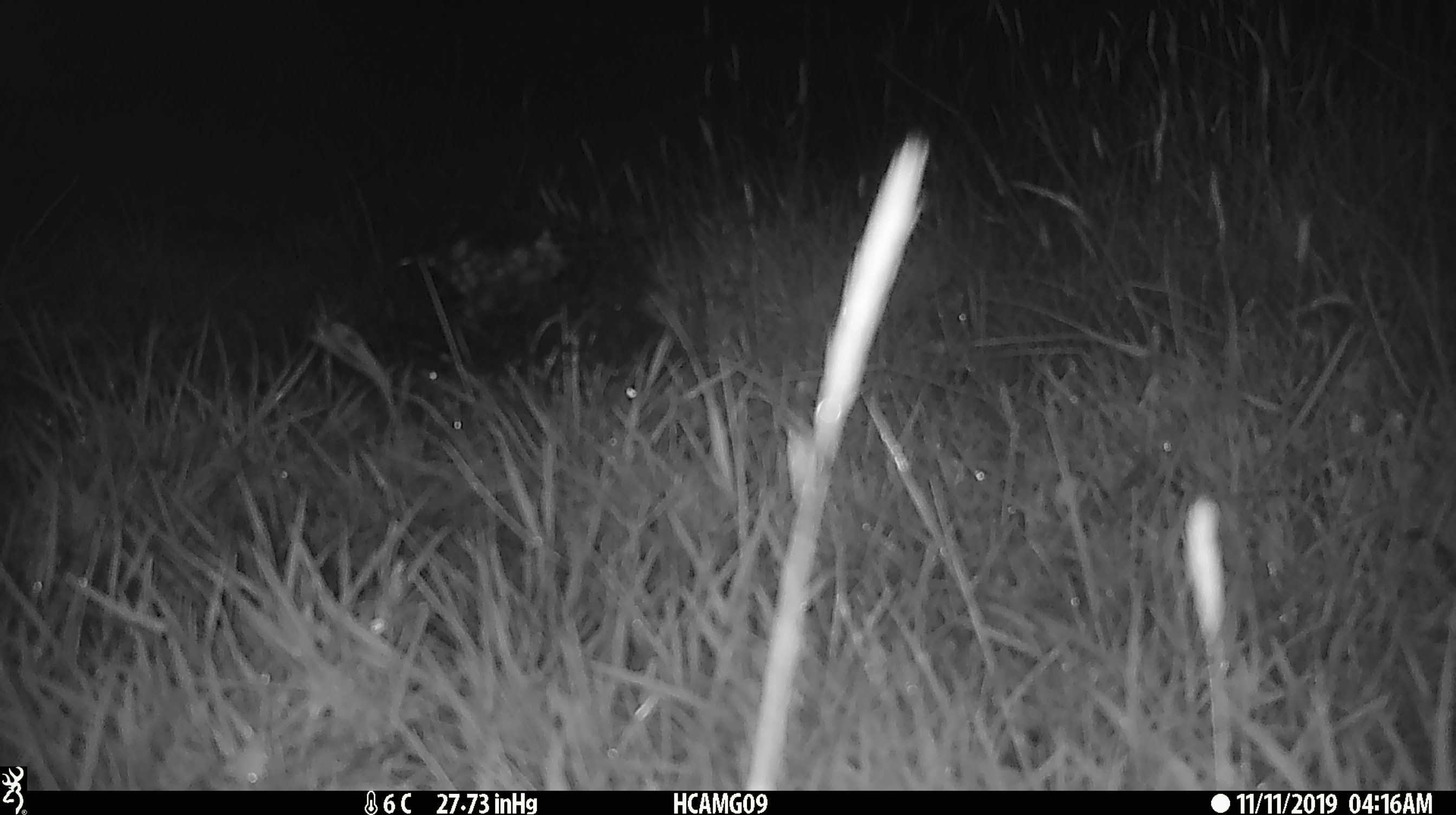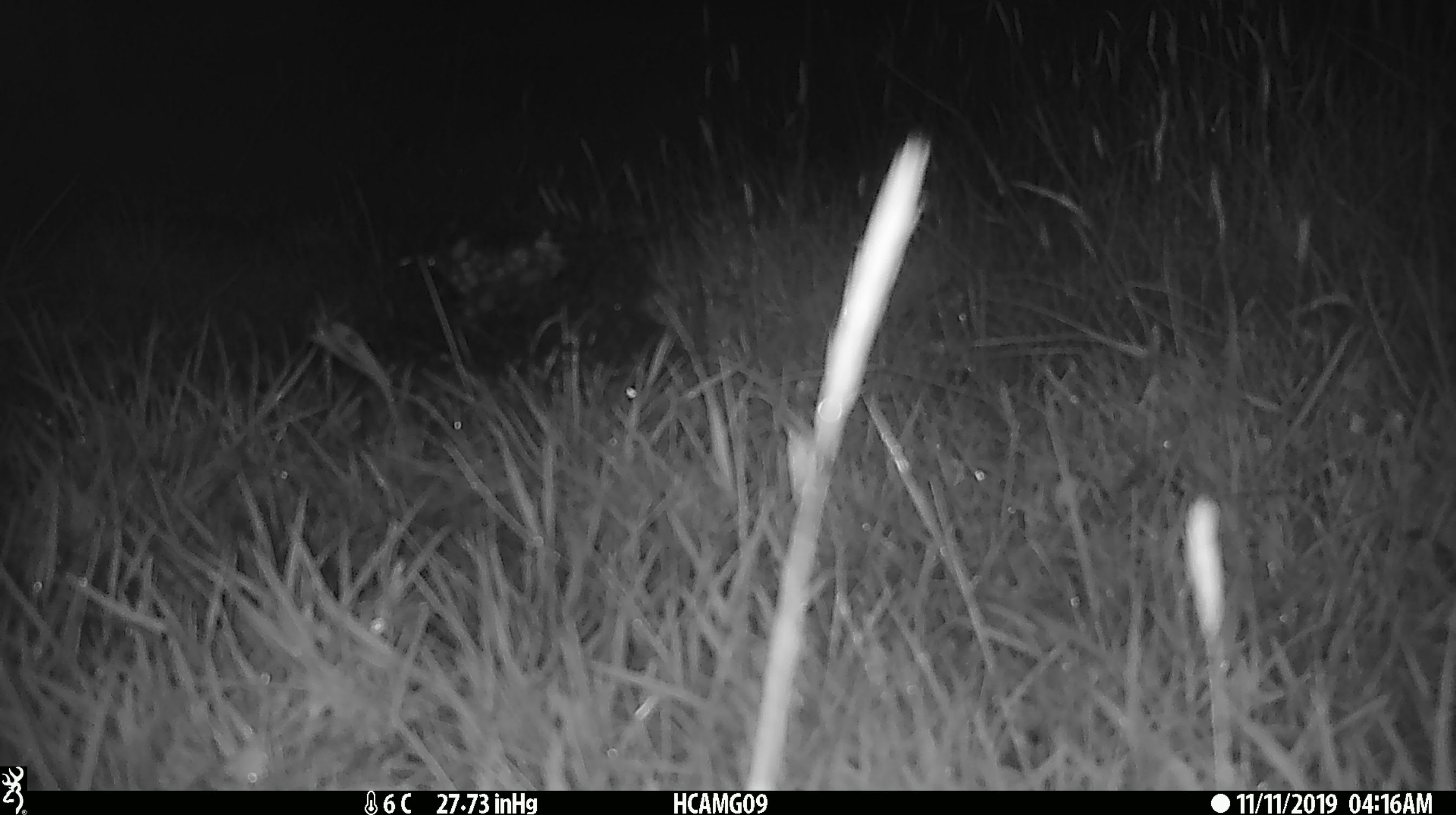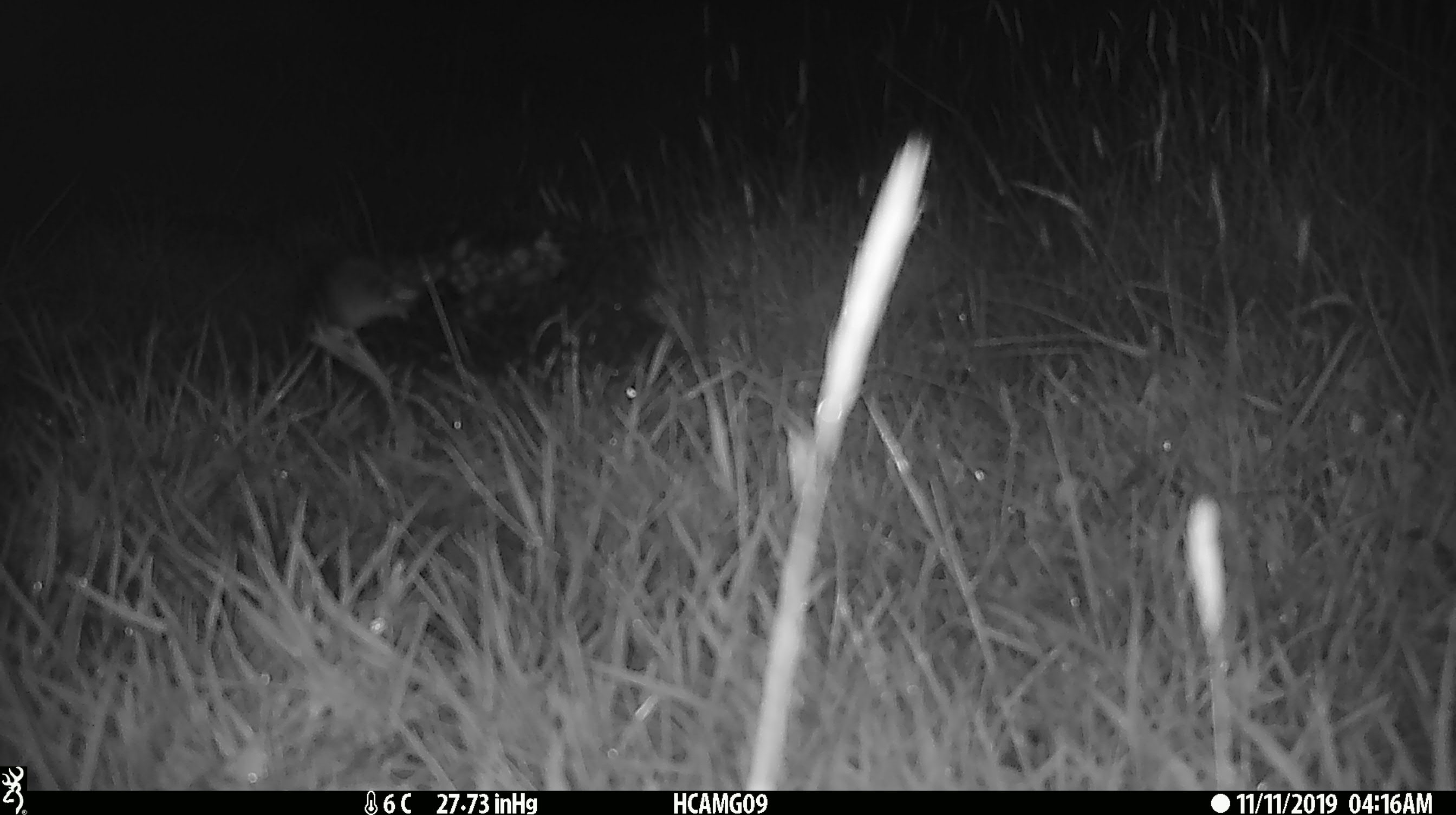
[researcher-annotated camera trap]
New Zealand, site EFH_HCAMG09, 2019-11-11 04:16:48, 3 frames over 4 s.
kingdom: Animalia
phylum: Chordata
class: Mammalia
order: Rodentia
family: Muridae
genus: Mus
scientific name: Mus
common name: mouse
Mouse (Mus).